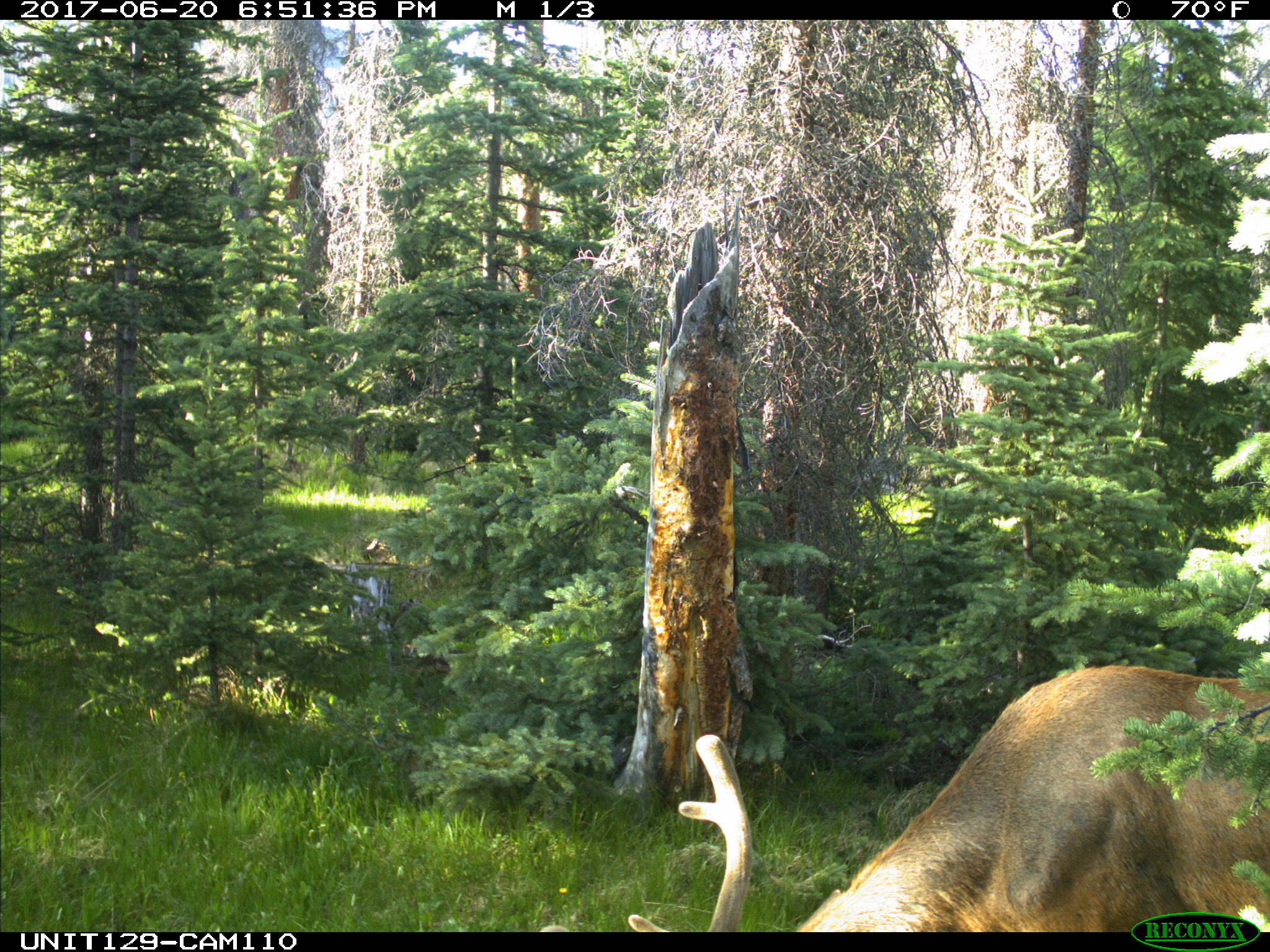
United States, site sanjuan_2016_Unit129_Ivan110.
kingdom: Animalia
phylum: Chordata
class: Mammalia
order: Artiodactyla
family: Cervidae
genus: Cervus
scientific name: Cervus elaphus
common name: red deer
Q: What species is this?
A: Cervus elaphus (red deer).